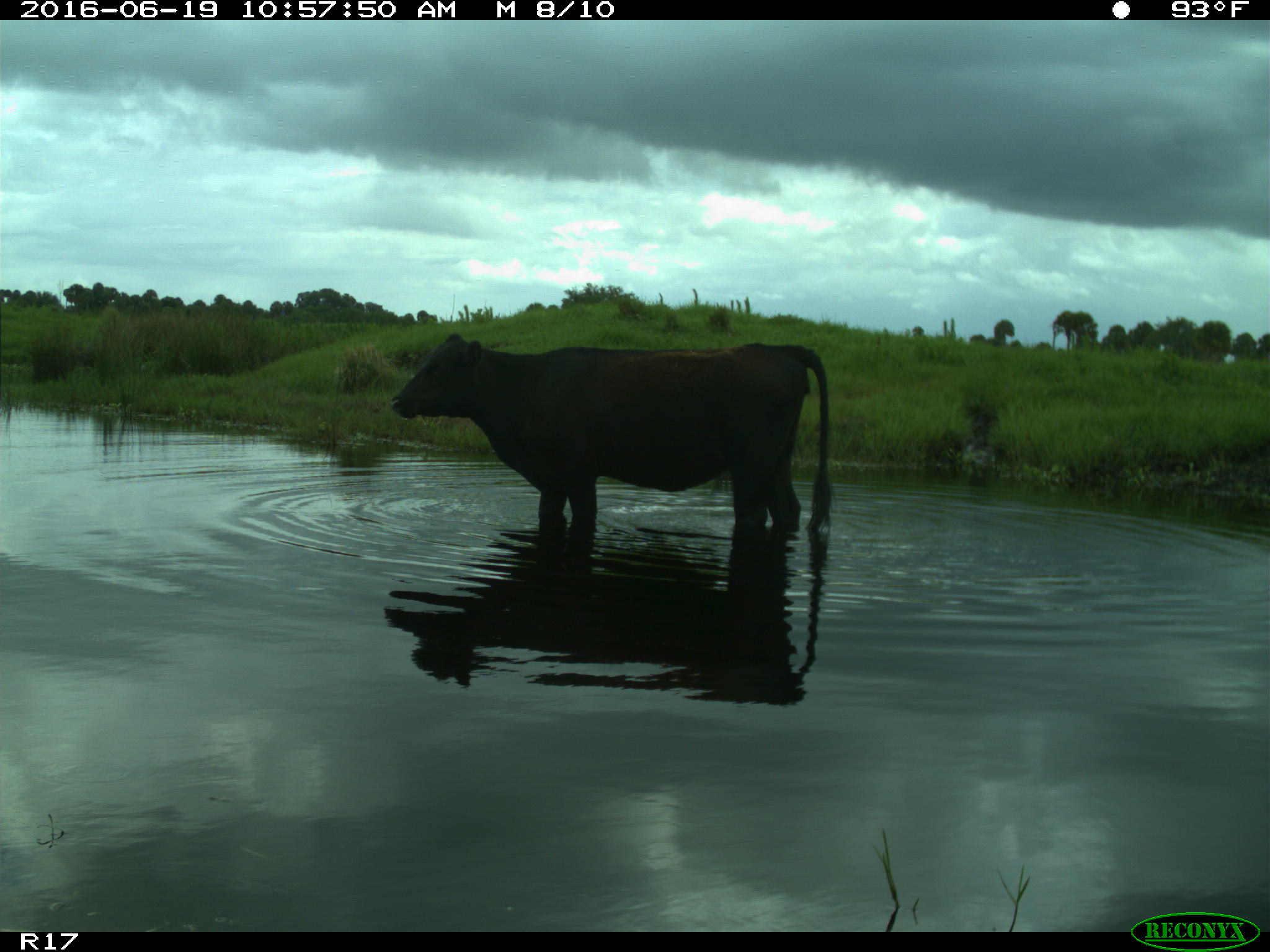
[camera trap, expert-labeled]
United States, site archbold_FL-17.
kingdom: Animalia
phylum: Chordata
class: Mammalia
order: Artiodactyla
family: Bovidae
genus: Bos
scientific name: Bos taurus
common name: domestic cow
Bos taurus (domestic cow).